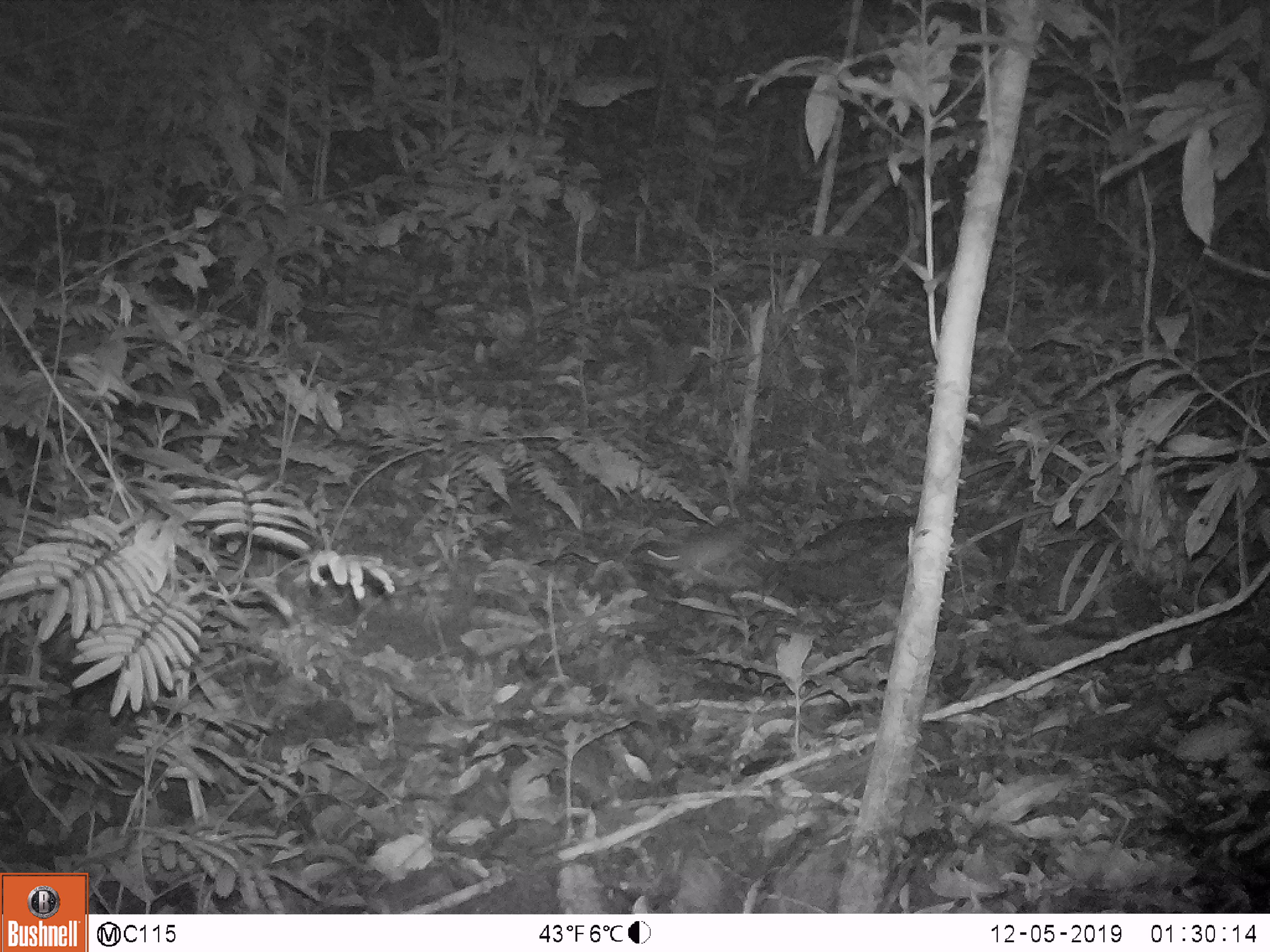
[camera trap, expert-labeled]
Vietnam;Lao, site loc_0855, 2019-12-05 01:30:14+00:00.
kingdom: Animalia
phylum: Chordata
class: Mammalia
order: Rodentia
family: Muridae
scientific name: Muridae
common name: old-world mice and rats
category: unidentified murid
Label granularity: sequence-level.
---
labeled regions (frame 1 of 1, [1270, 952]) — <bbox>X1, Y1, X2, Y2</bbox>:
unidentified murid: <bbox>626, 522, 754, 582</bbox>